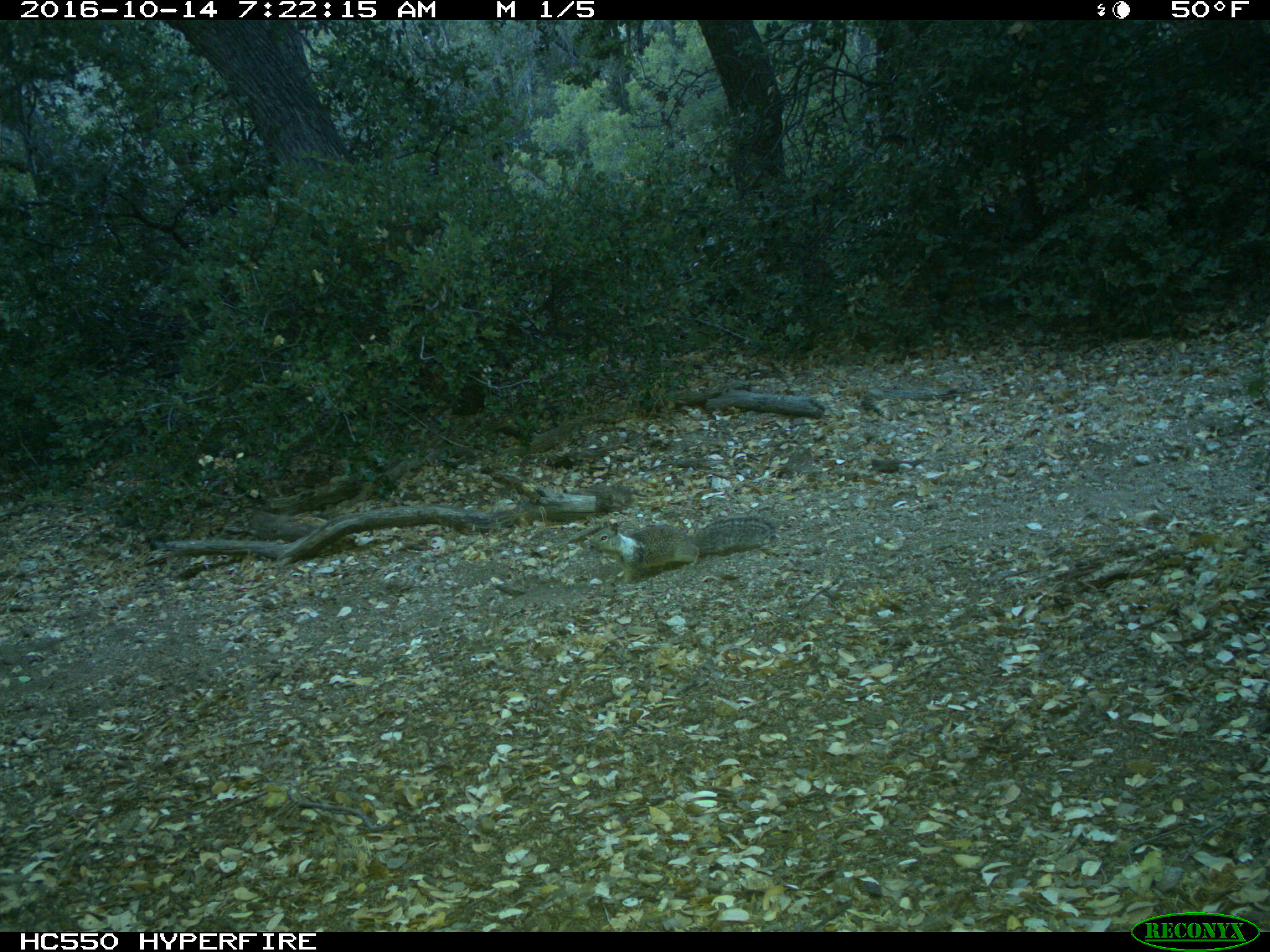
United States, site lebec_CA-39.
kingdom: Animalia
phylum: Chordata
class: Mammalia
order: Rodentia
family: Sciuridae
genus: Otospermophilus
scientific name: Otospermophilus beecheyi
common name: california ground squirrel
Otospermophilus beecheyi (california ground squirrel).